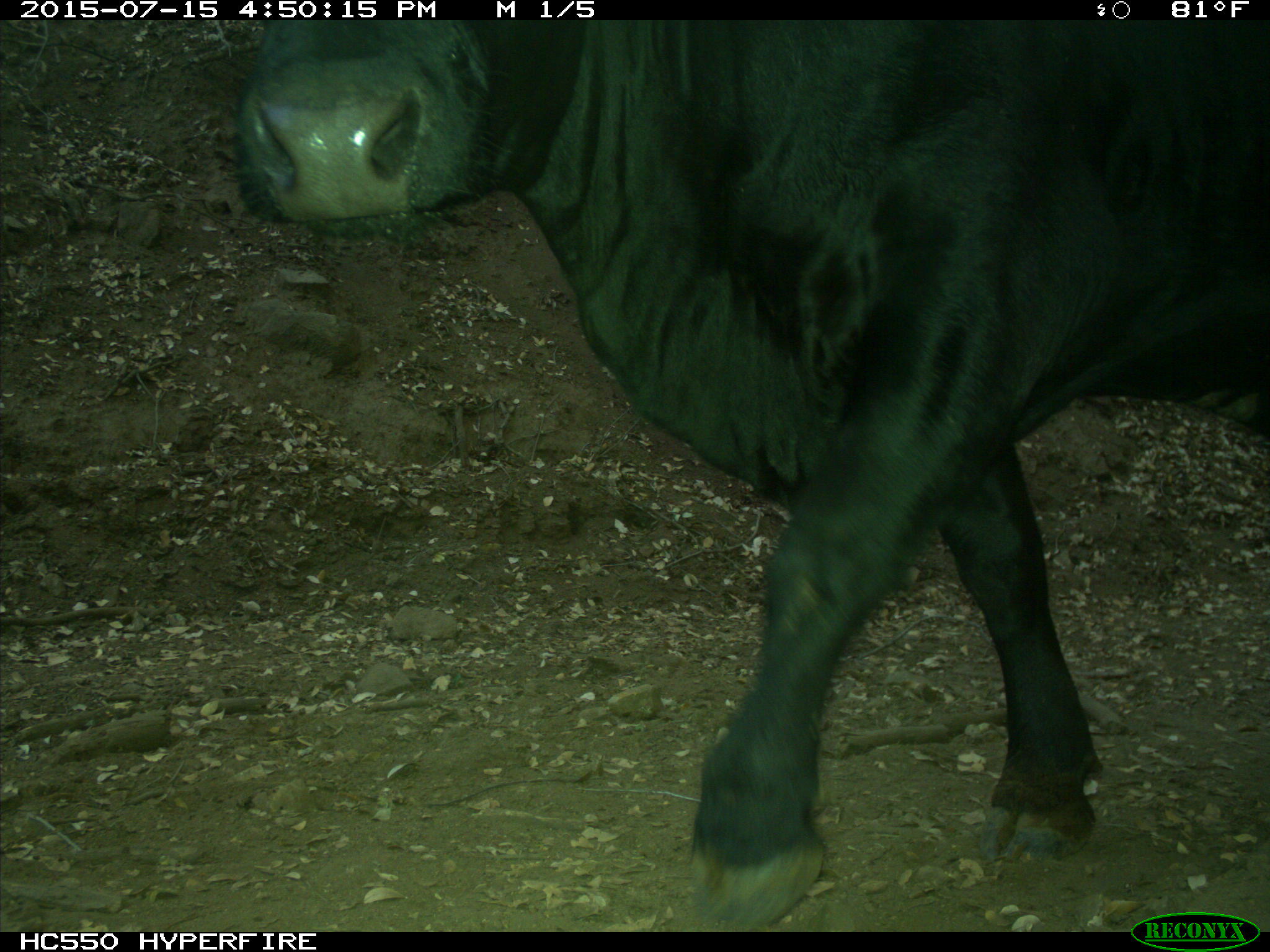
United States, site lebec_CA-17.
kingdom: Animalia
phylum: Chordata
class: Mammalia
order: Artiodactyla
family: Bovidae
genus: Bos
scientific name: Bos taurus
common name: domestic cow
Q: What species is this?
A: Bos taurus (domestic cow).